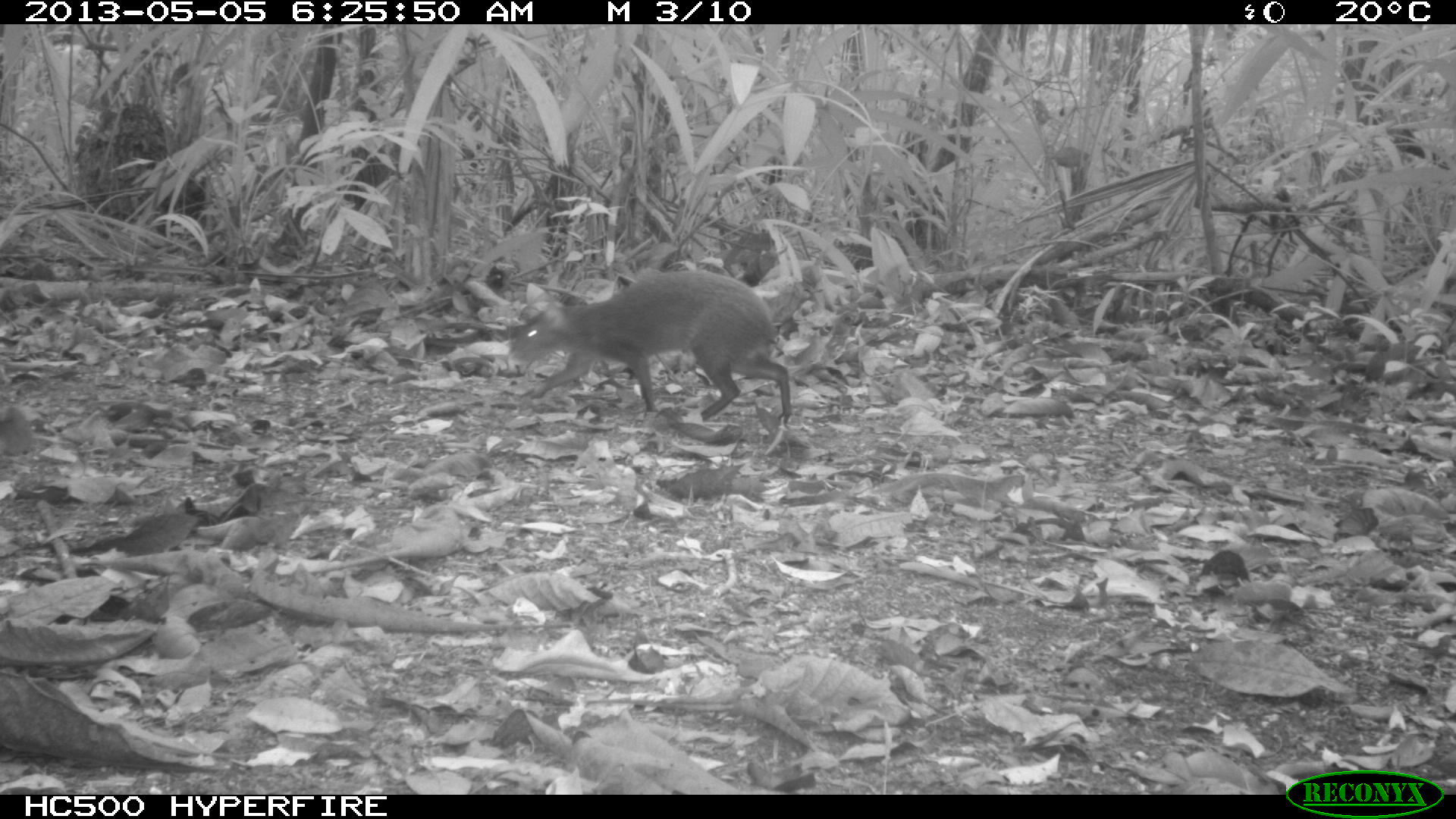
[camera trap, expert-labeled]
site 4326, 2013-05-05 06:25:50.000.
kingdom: Animalia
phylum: Chordata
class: Mammalia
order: Rodentia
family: Dasyproctidae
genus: Dasyprocta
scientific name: Dasyprocta punctata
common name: central american agouti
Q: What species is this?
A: Dasyprocta punctata (central american agouti).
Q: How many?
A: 1.